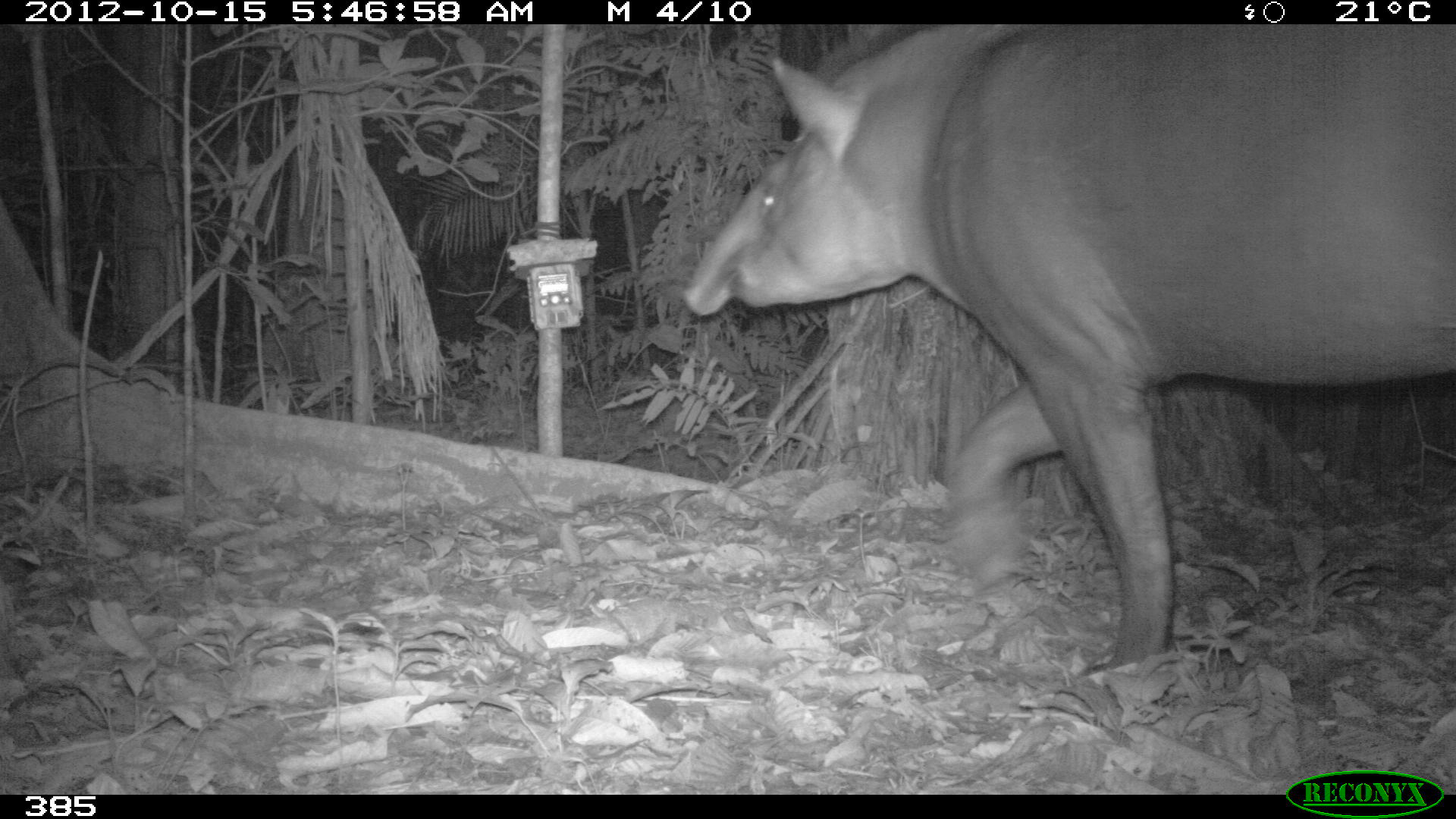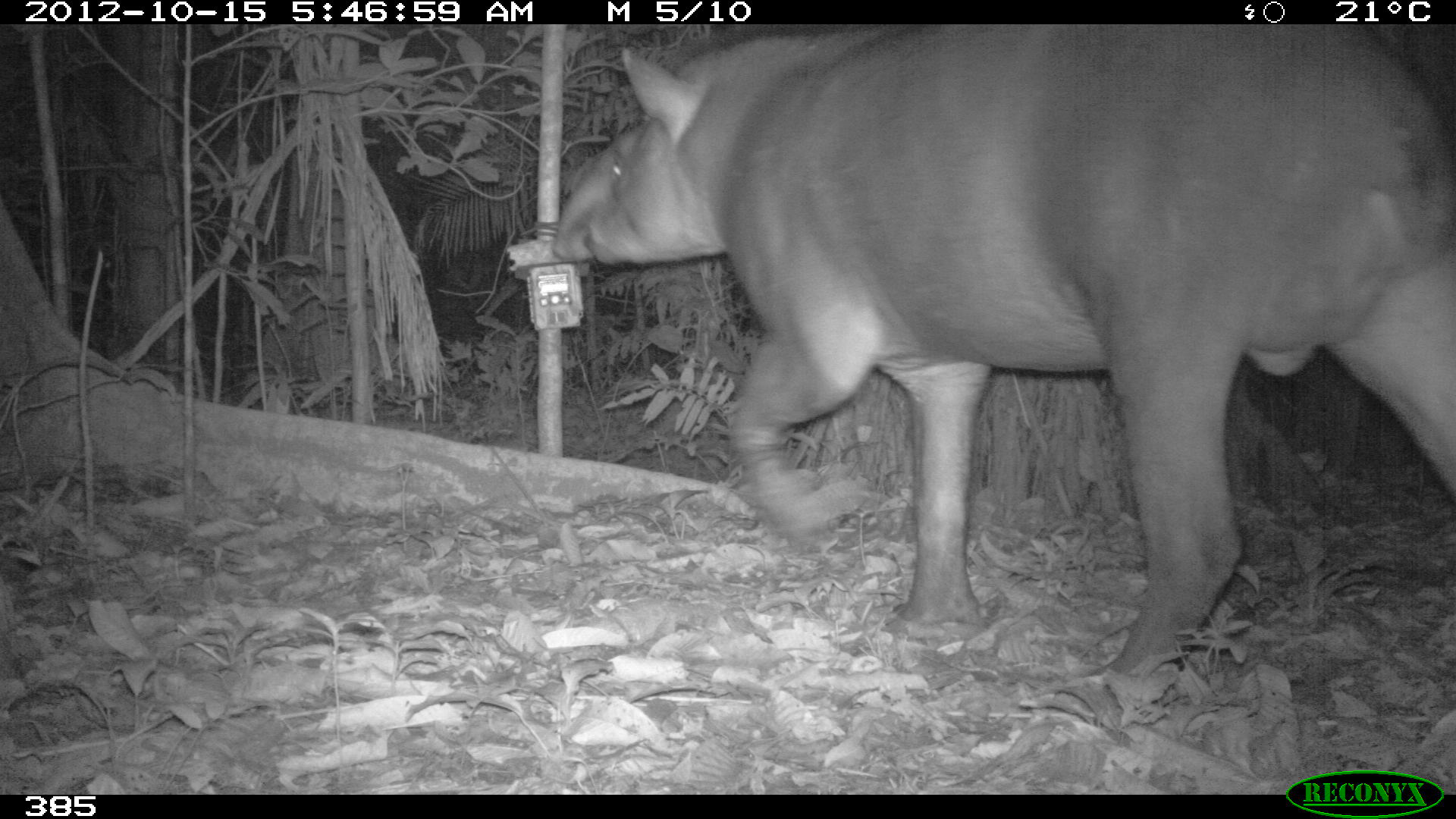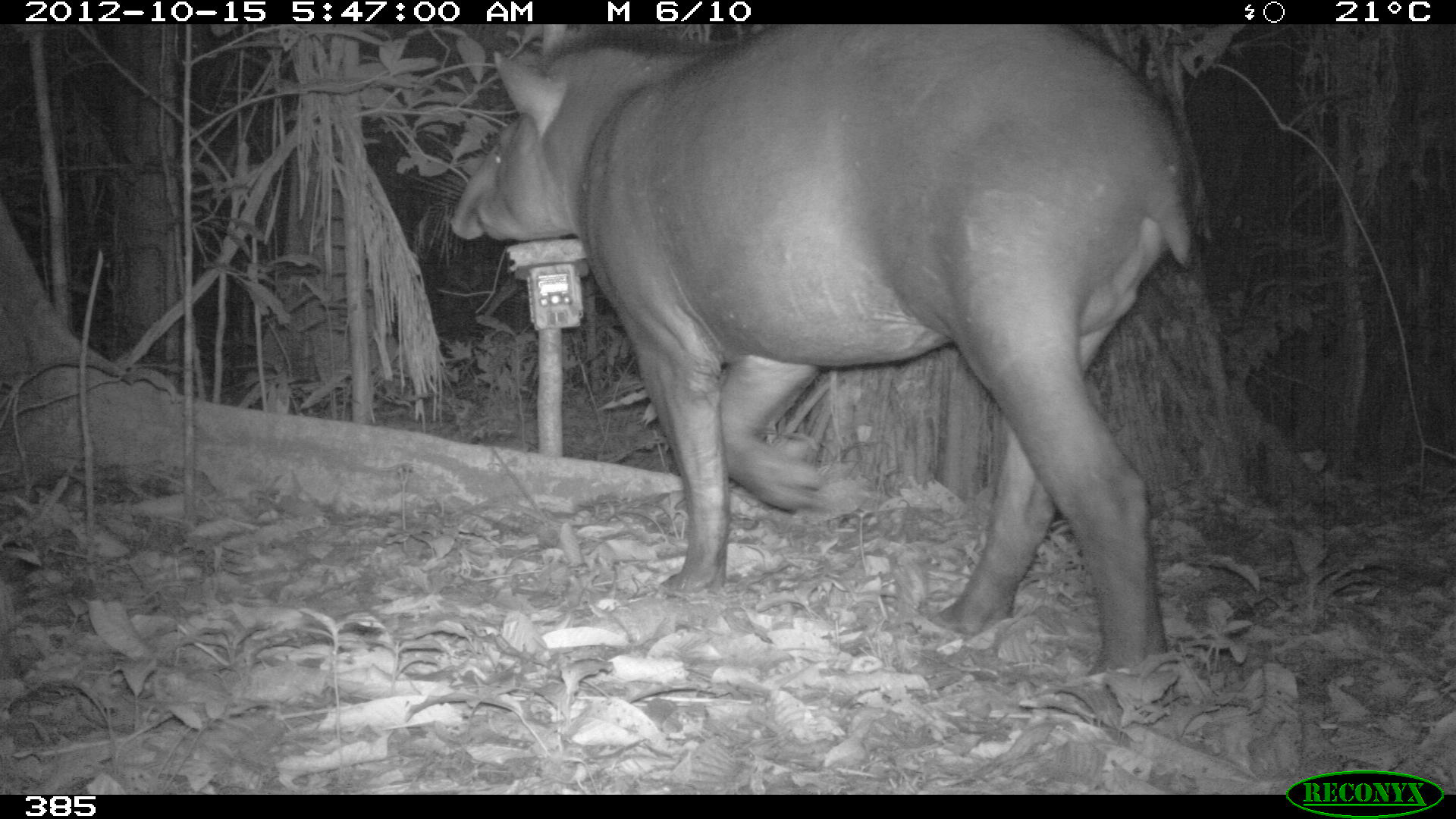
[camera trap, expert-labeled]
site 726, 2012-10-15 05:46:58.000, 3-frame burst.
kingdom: Animalia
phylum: Chordata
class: Mammalia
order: Perissodactyla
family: Tapiridae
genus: Tapirus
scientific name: Tapirus terrestris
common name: south american tapir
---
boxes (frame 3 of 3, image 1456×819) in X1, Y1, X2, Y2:
tapirus terrestris: 444, 24, 1191, 684